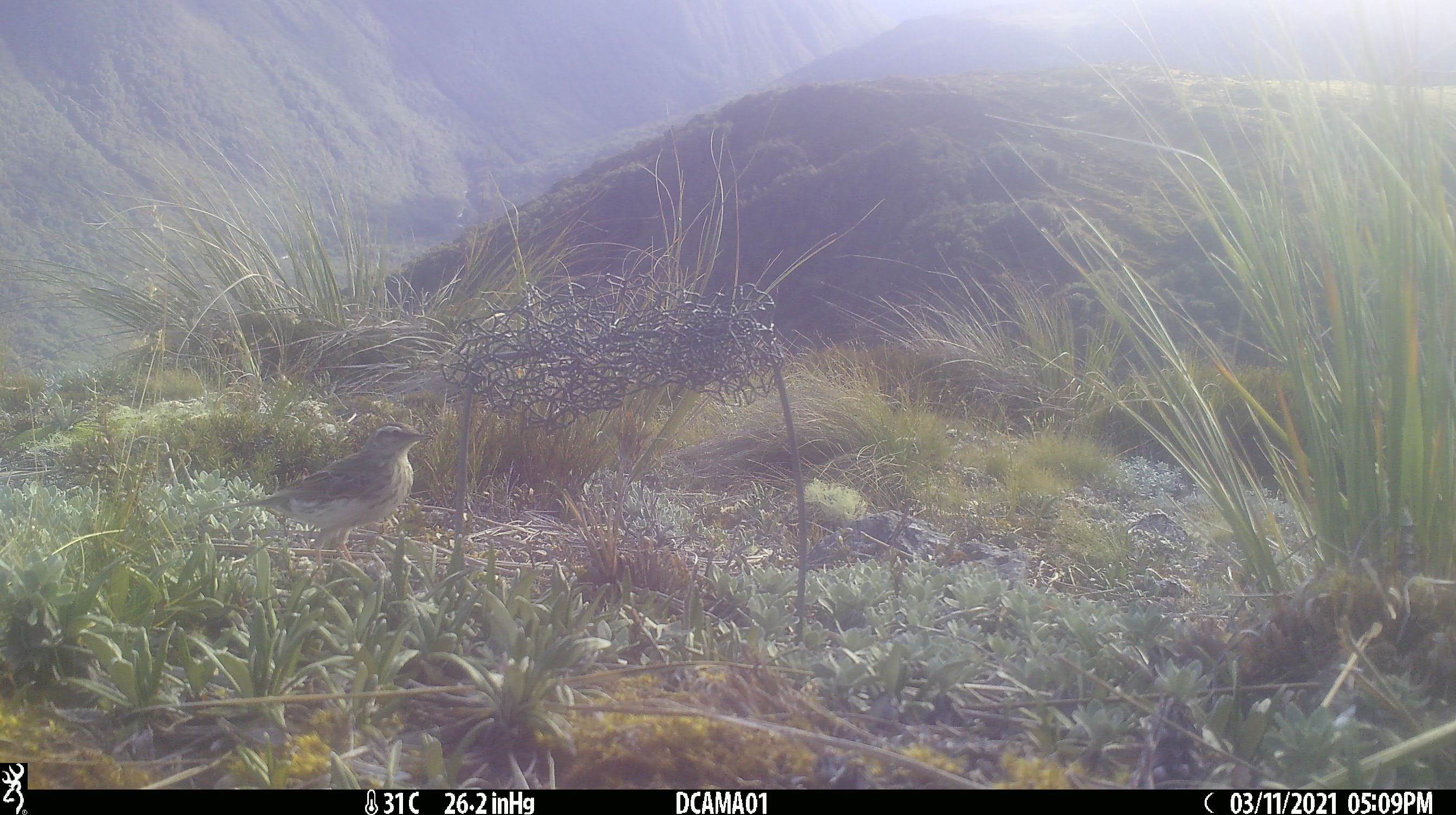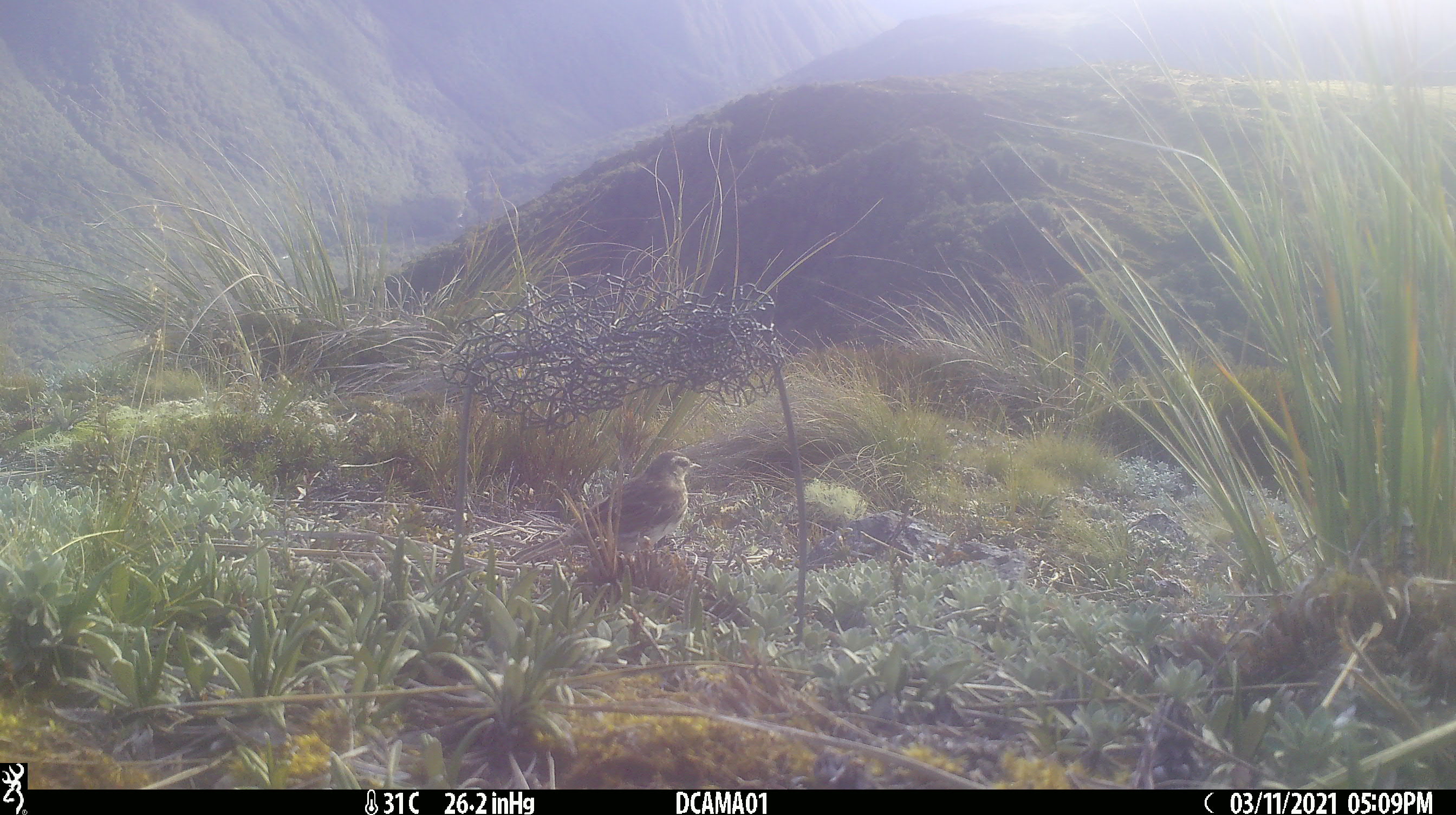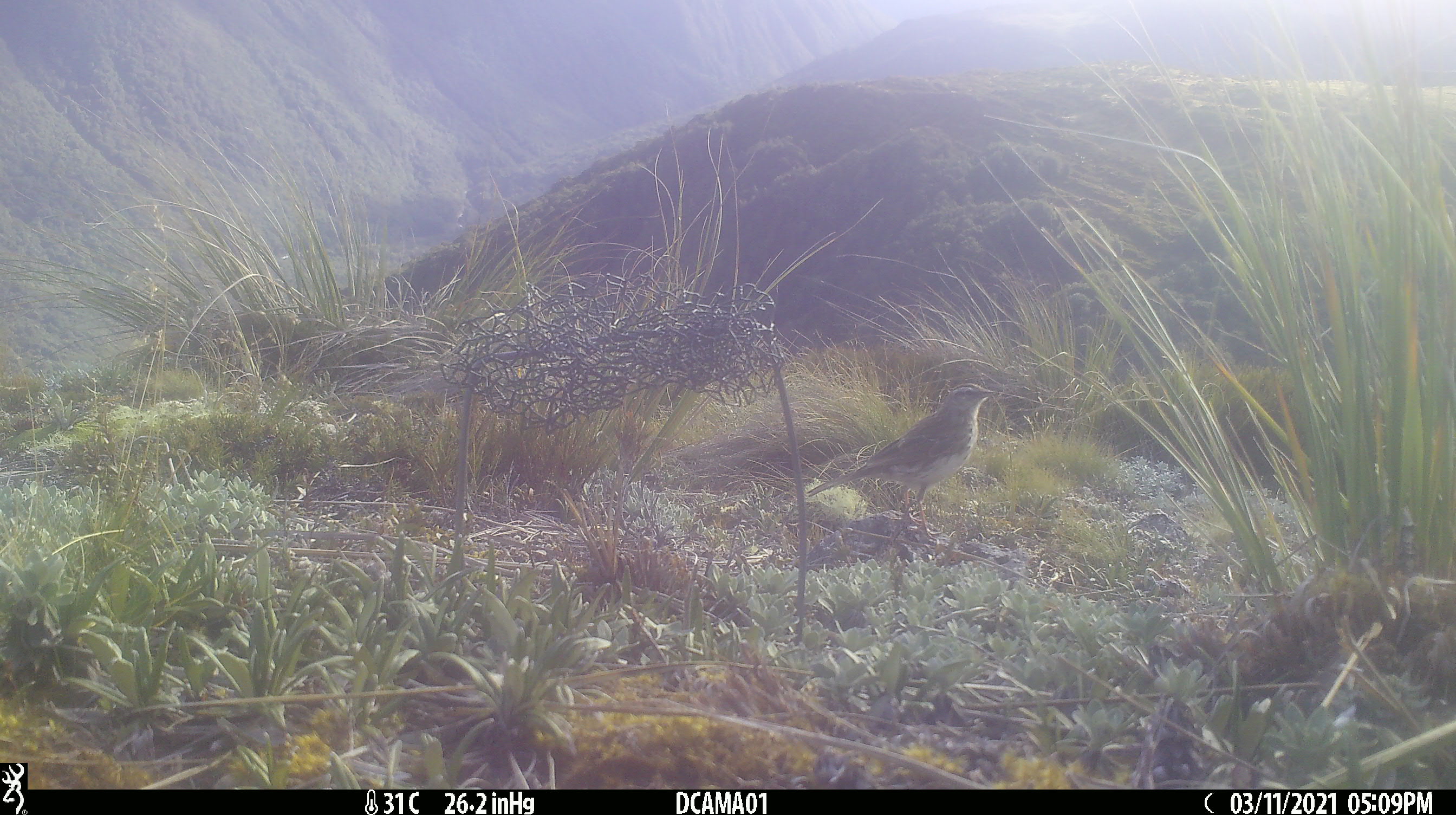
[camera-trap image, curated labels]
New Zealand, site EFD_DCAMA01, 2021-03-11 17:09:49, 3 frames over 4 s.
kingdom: Animalia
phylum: Chordata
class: Aves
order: Passeriformes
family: Motacillidae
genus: Anthus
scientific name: Anthus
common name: pipit